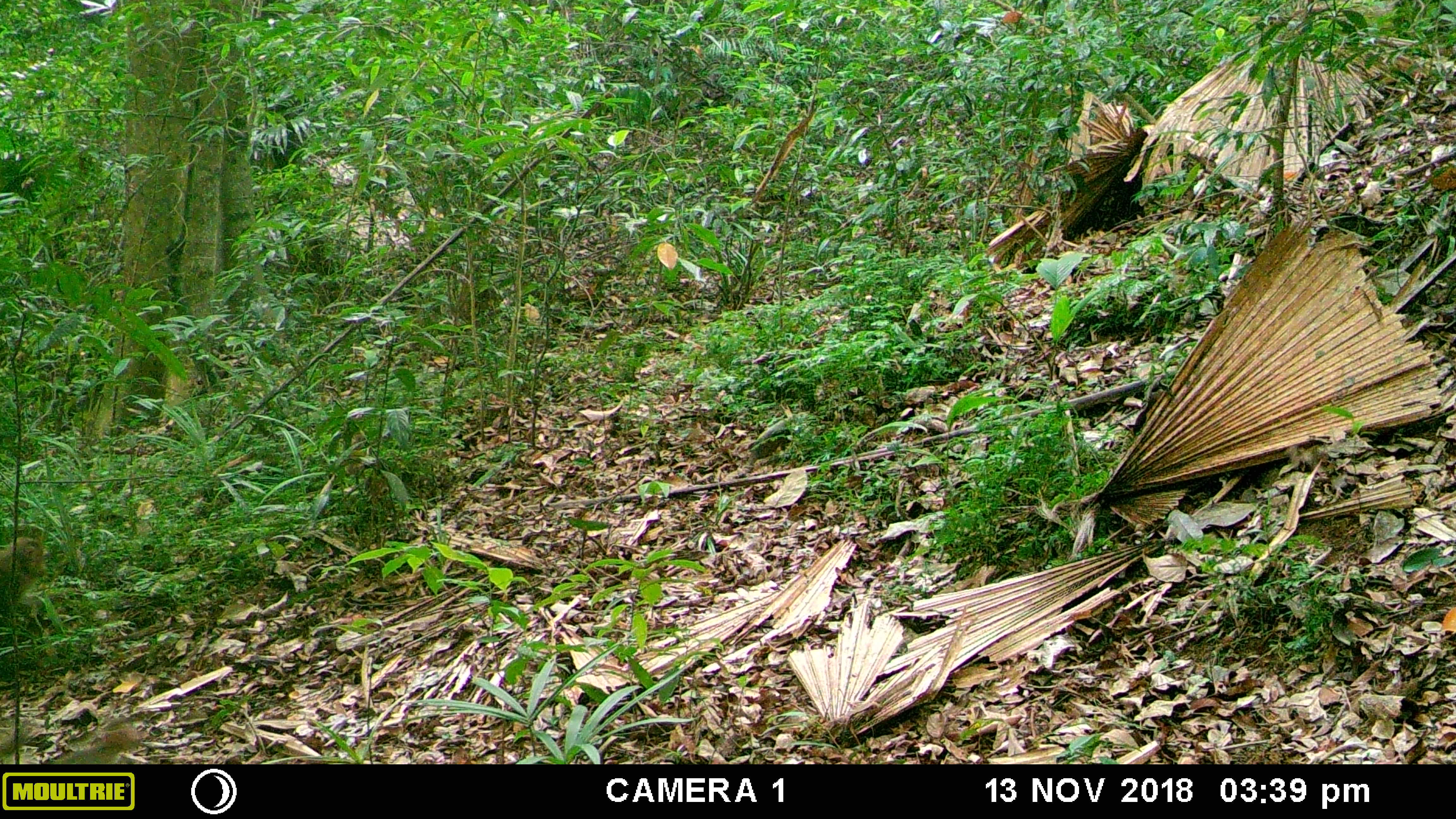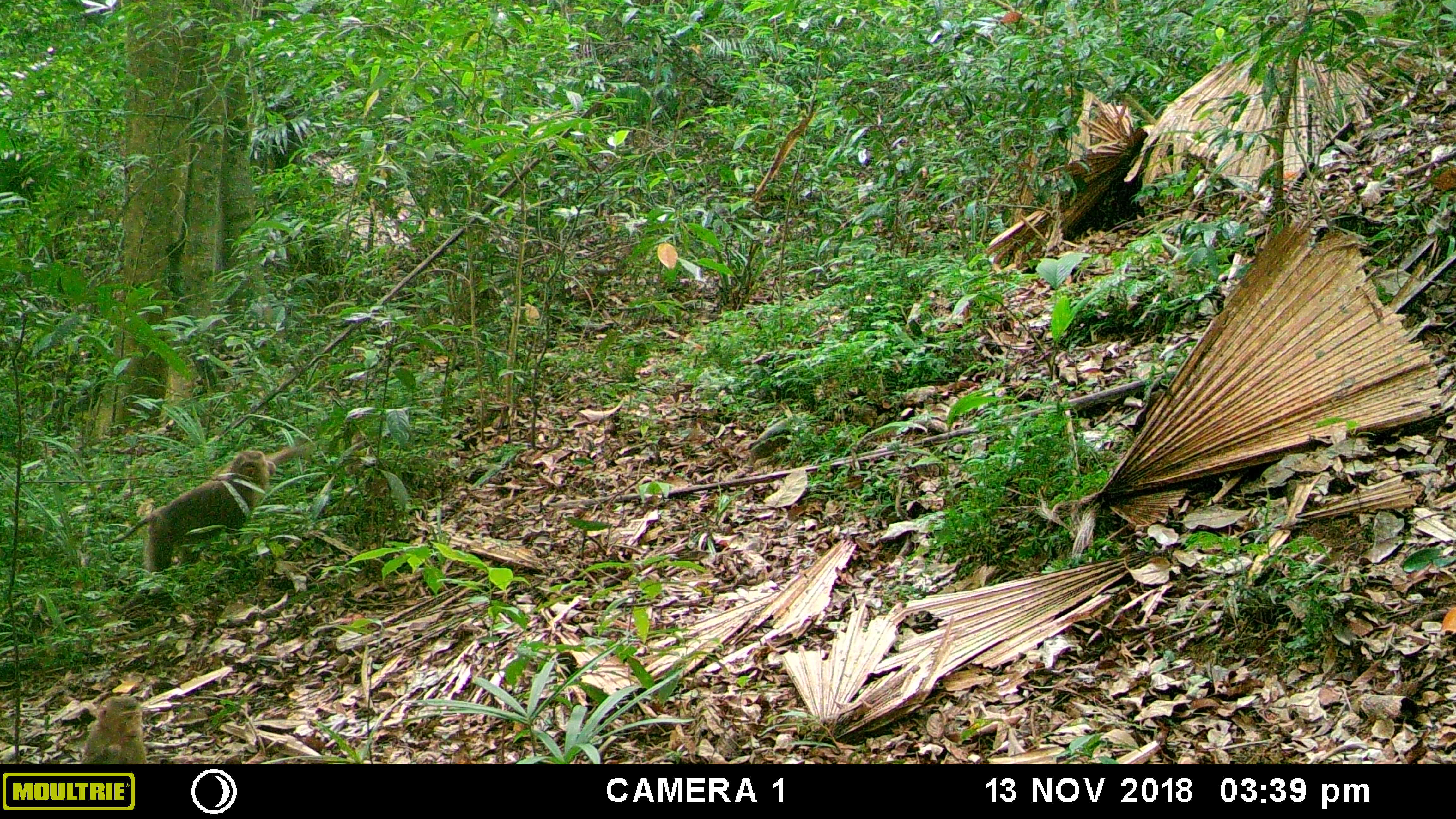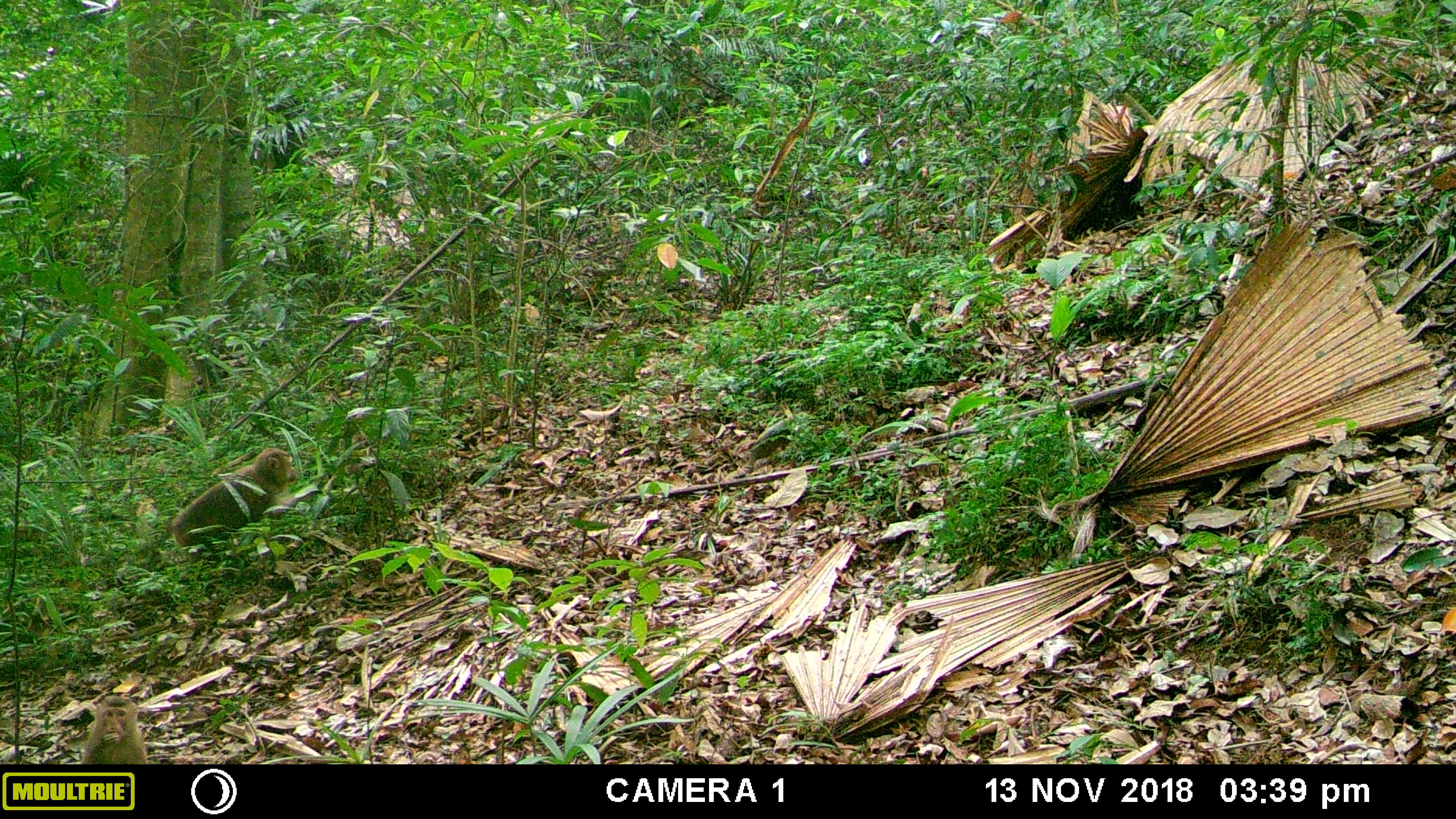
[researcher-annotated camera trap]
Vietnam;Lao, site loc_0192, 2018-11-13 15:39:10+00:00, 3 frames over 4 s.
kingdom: Animalia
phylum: Chordata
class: Mammalia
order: Primates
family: Cercopithecidae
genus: Macaca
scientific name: Macaca nemestrina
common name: pig-tailed macaque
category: pig tailed macaque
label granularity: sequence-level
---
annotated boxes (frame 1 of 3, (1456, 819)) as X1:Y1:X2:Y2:
pig tailed macaque: 2:716:142:764; 0:534:45:609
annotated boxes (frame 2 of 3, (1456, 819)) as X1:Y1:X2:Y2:
pig tailed macaque: 109:444:300:605; 81:695:147:764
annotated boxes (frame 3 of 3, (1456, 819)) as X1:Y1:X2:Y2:
pig tailed macaque: 165:446:321:581; 81:694:147:764